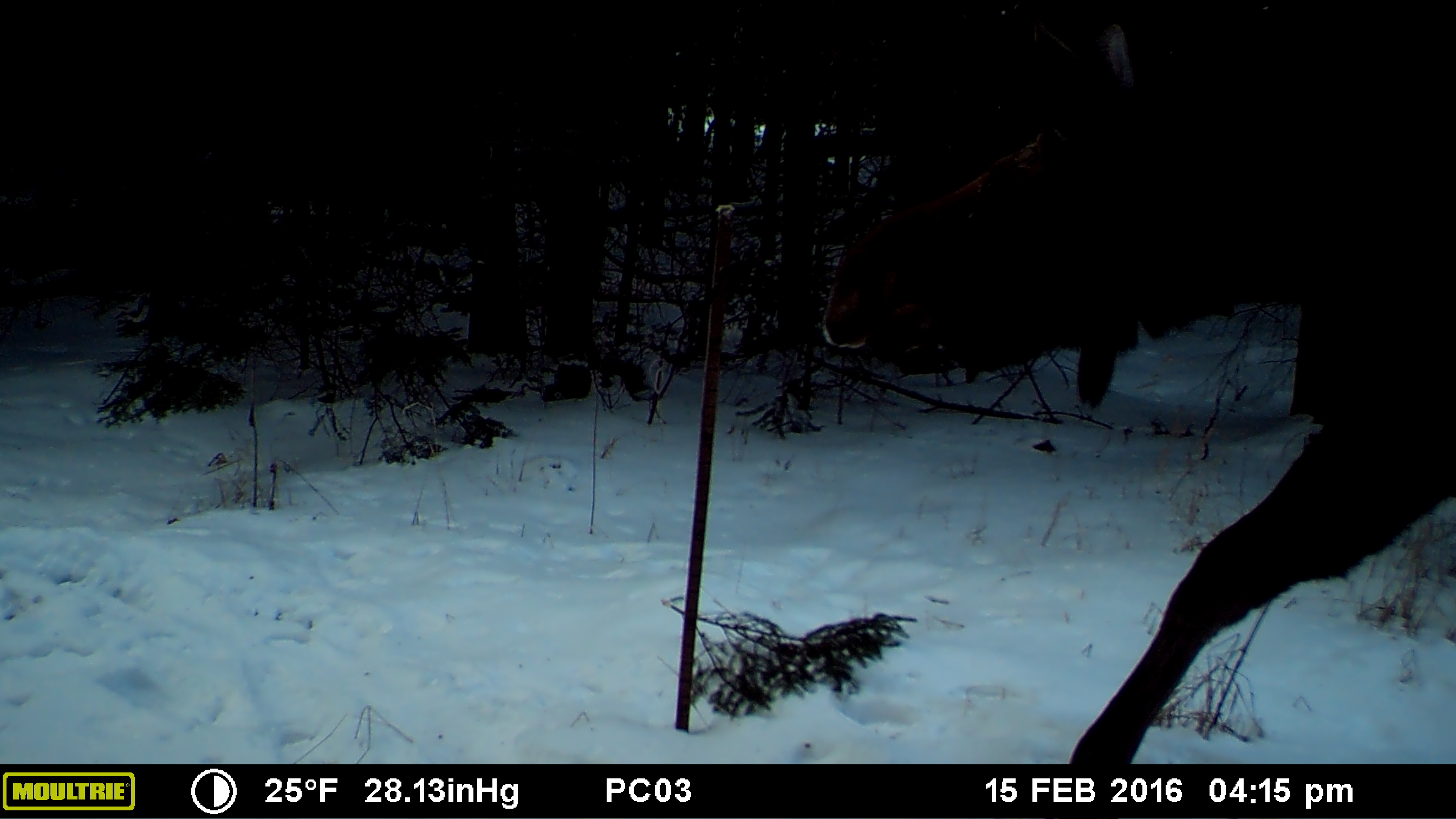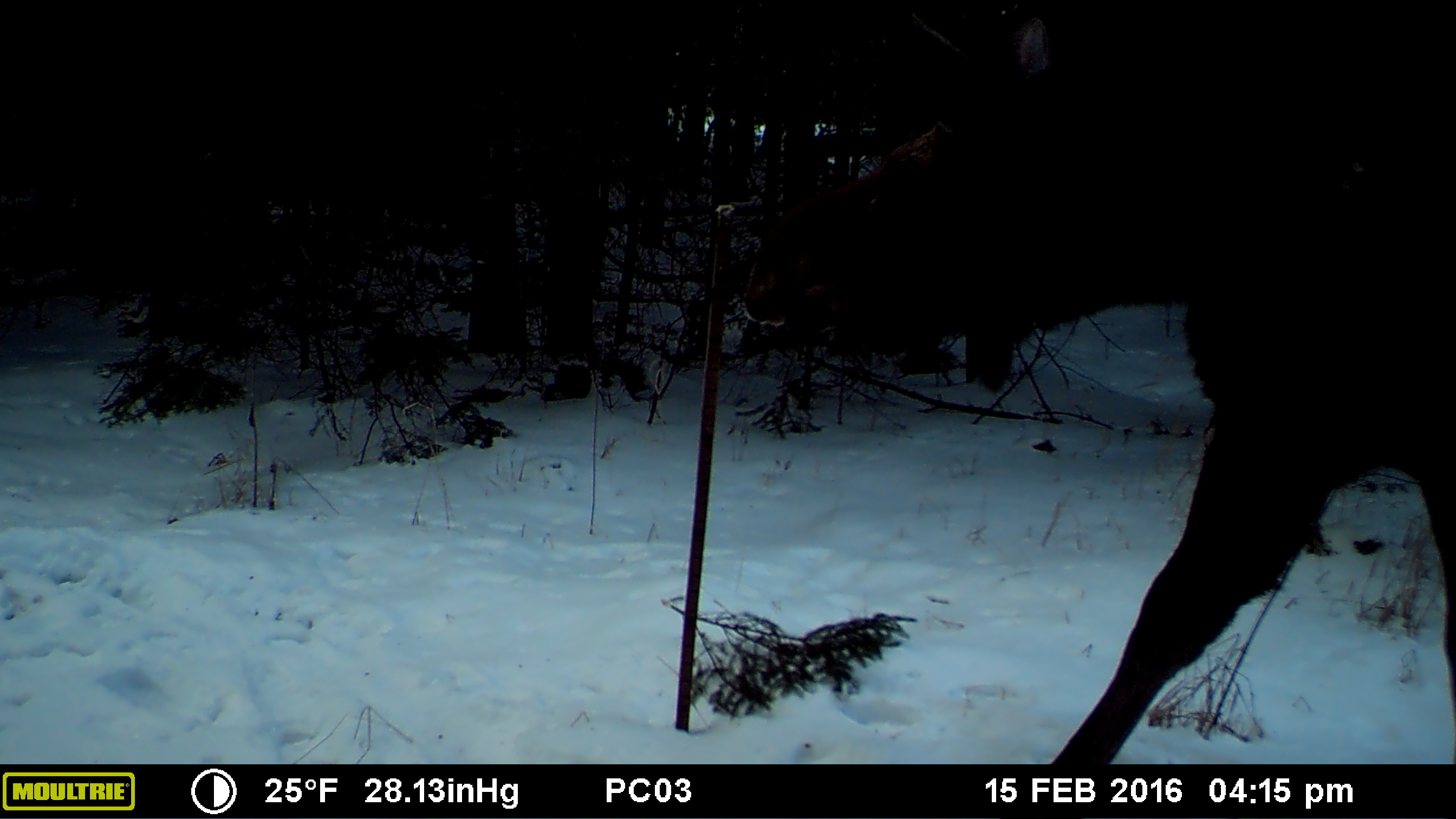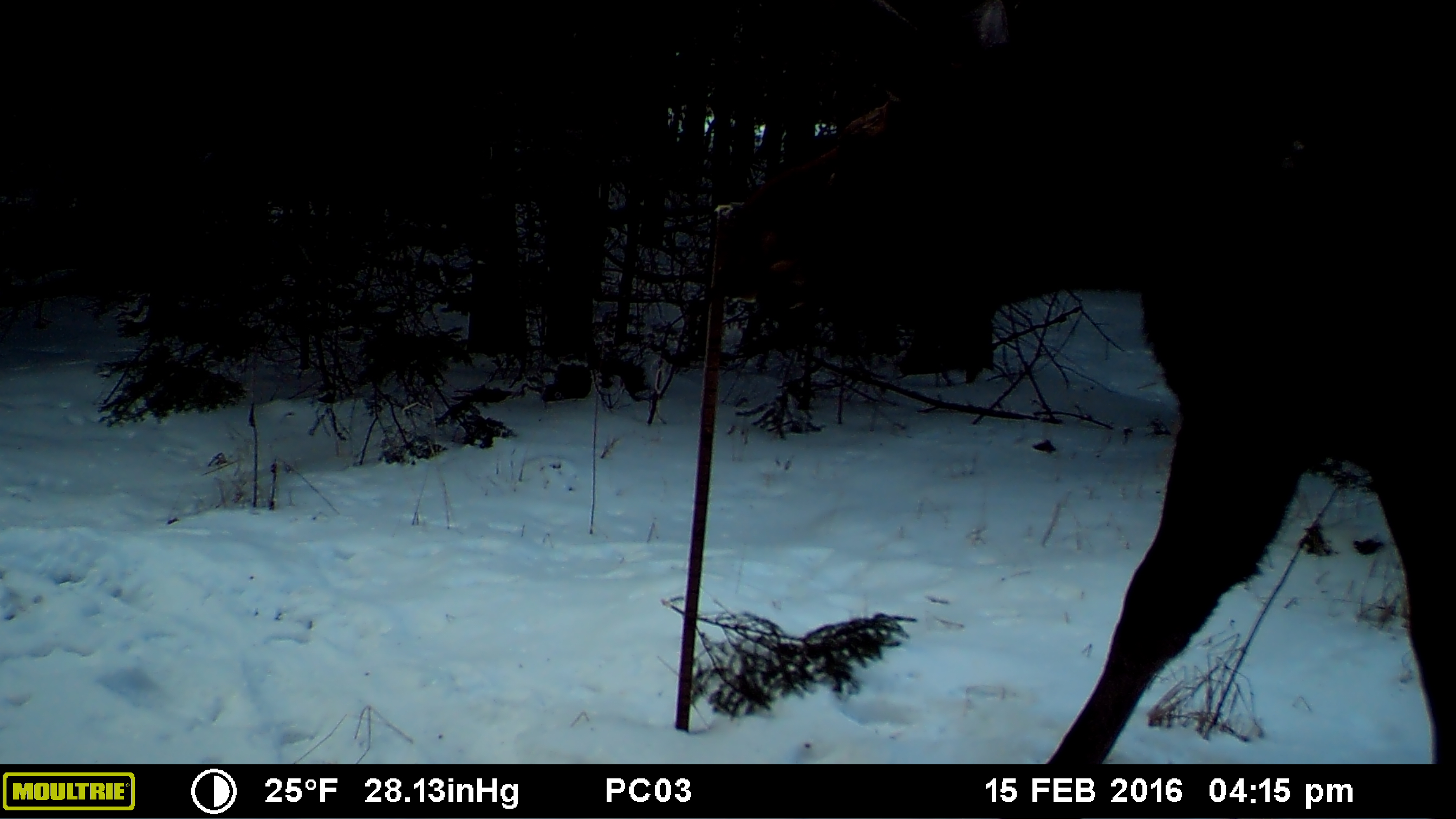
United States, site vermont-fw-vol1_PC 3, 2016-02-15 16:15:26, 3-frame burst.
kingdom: Animalia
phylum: Chordata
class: Mammalia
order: Artiodactyla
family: Cervidae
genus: Alces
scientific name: Alces alces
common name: moose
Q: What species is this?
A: Moose (Alces alces).